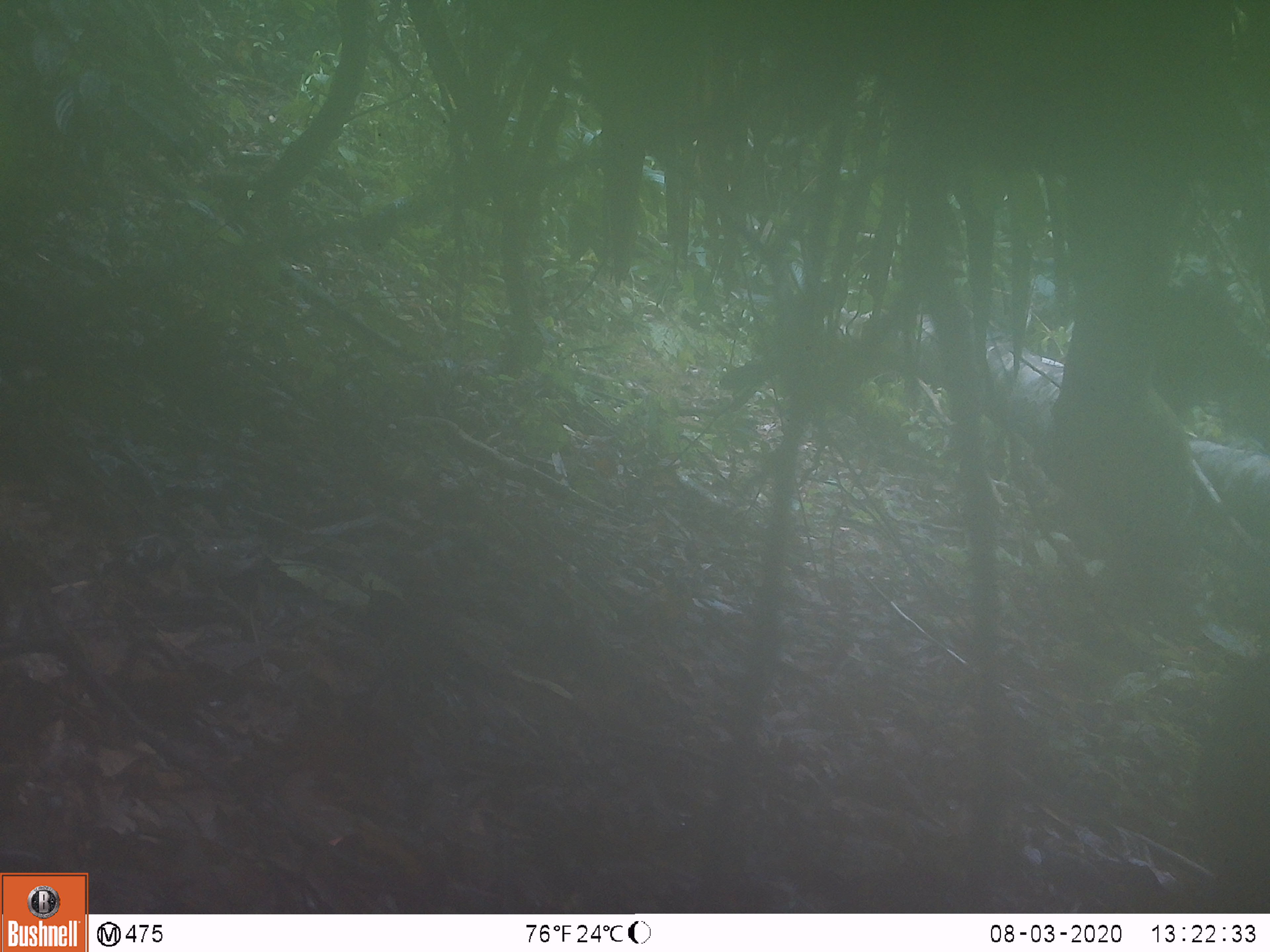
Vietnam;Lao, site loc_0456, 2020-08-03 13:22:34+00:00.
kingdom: Animalia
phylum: Chordata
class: Mammalia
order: Primates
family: Cercopithecidae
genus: Macaca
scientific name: Macaca arctoides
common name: stump-tailed macaque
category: stump tailed macaque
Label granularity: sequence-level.